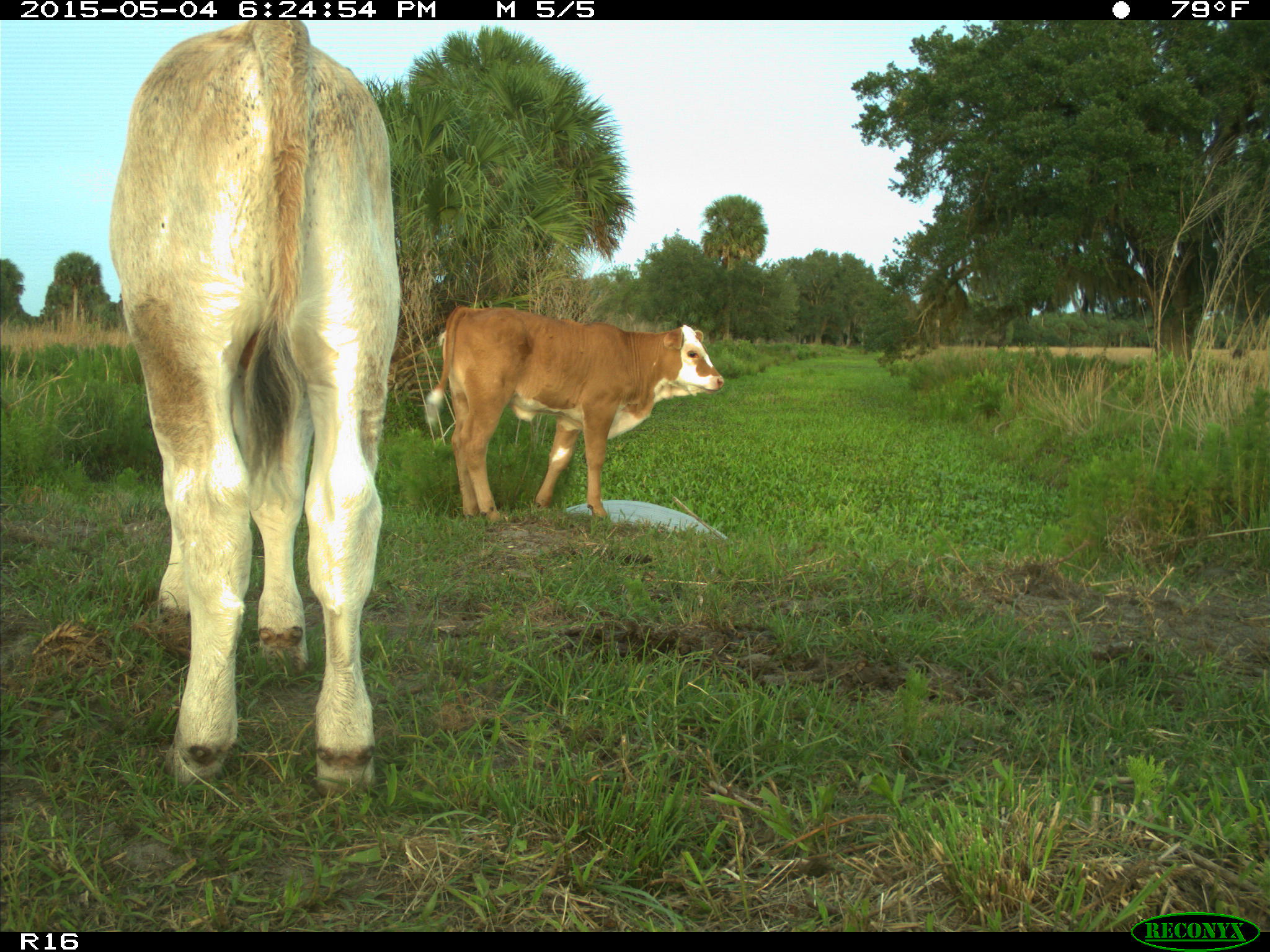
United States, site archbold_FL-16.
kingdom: Animalia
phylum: Chordata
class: Mammalia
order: Artiodactyla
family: Bovidae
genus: Bos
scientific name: Bos taurus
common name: domestic cow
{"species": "Bos taurus (domestic cow)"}